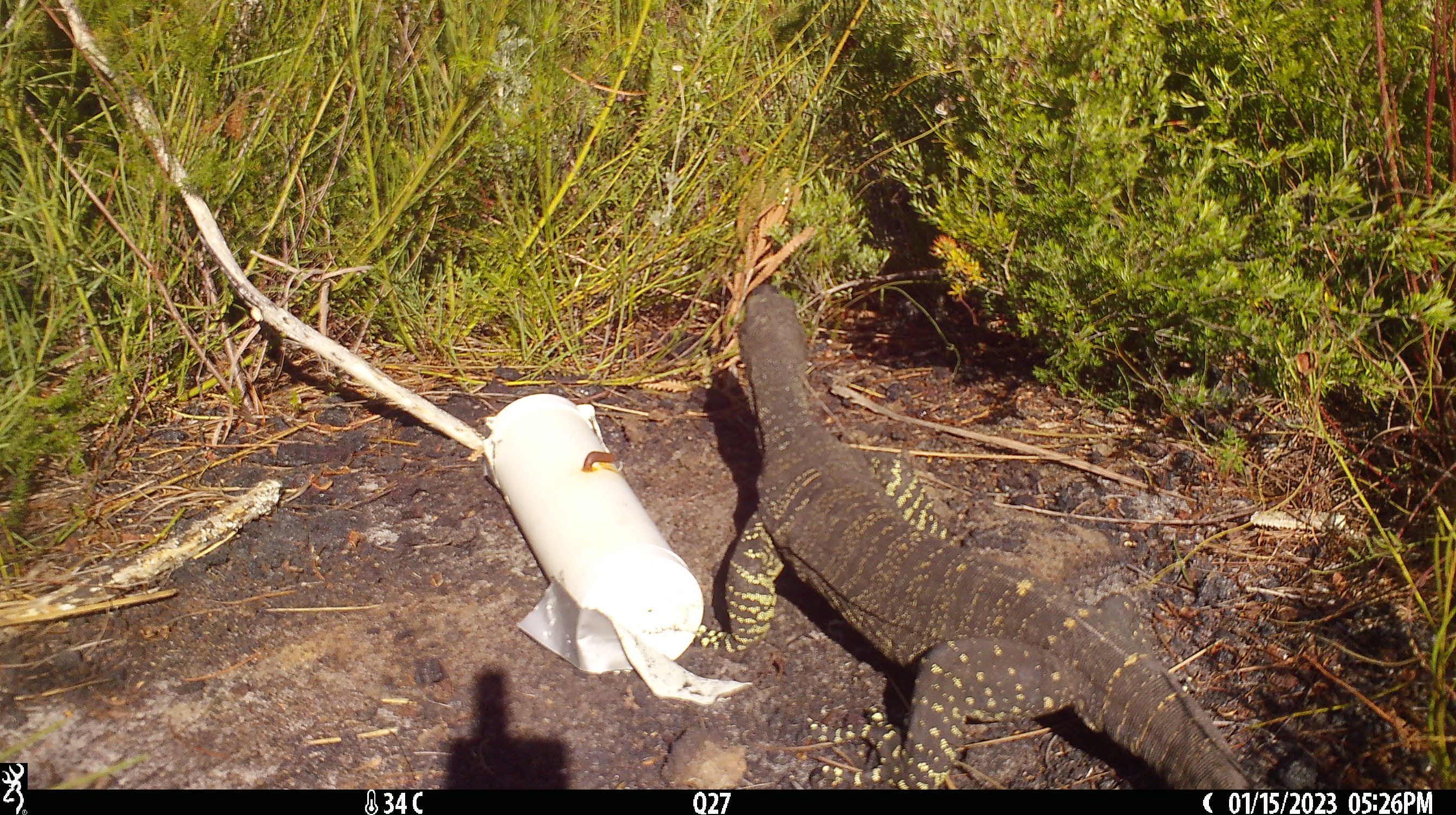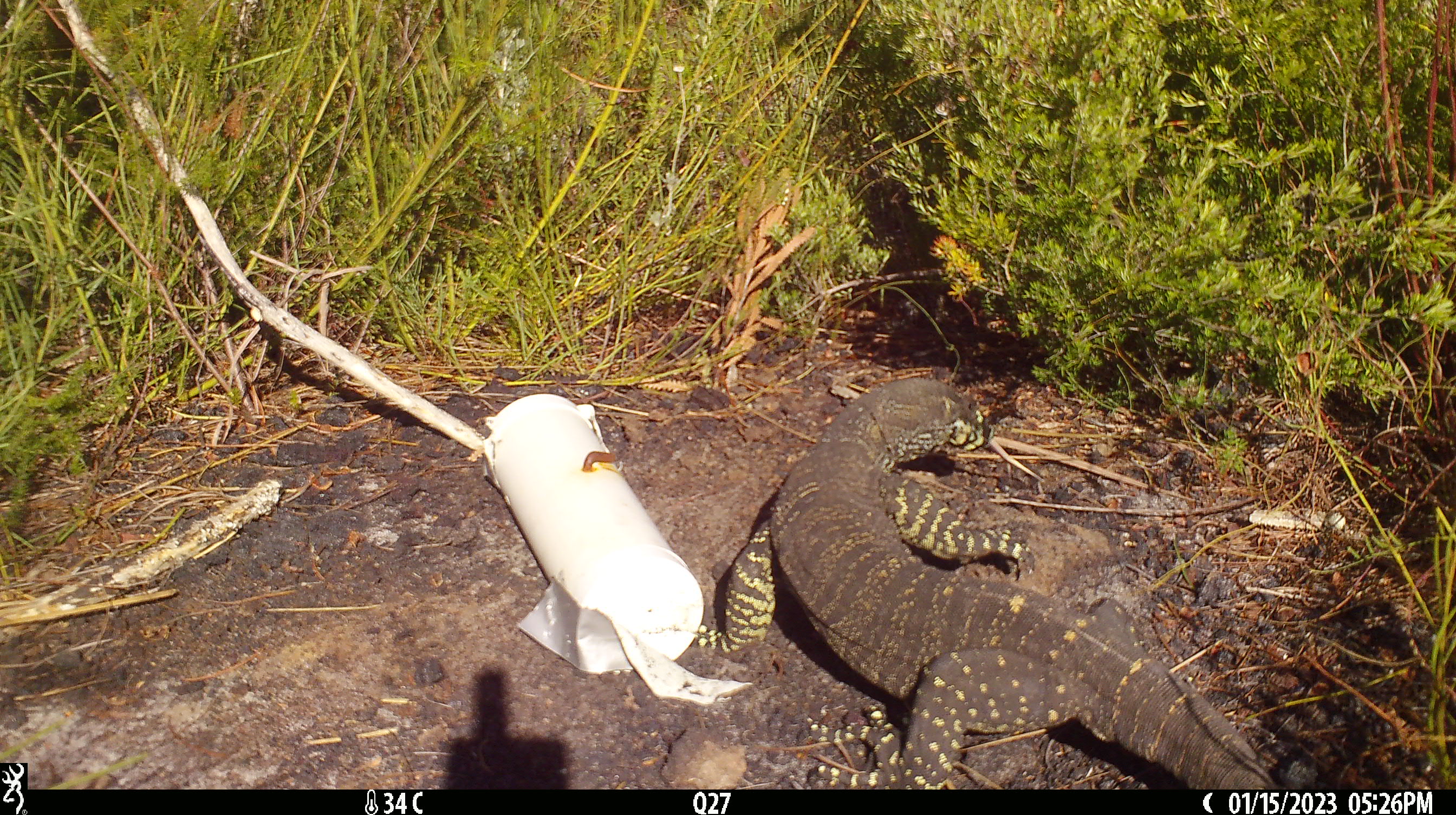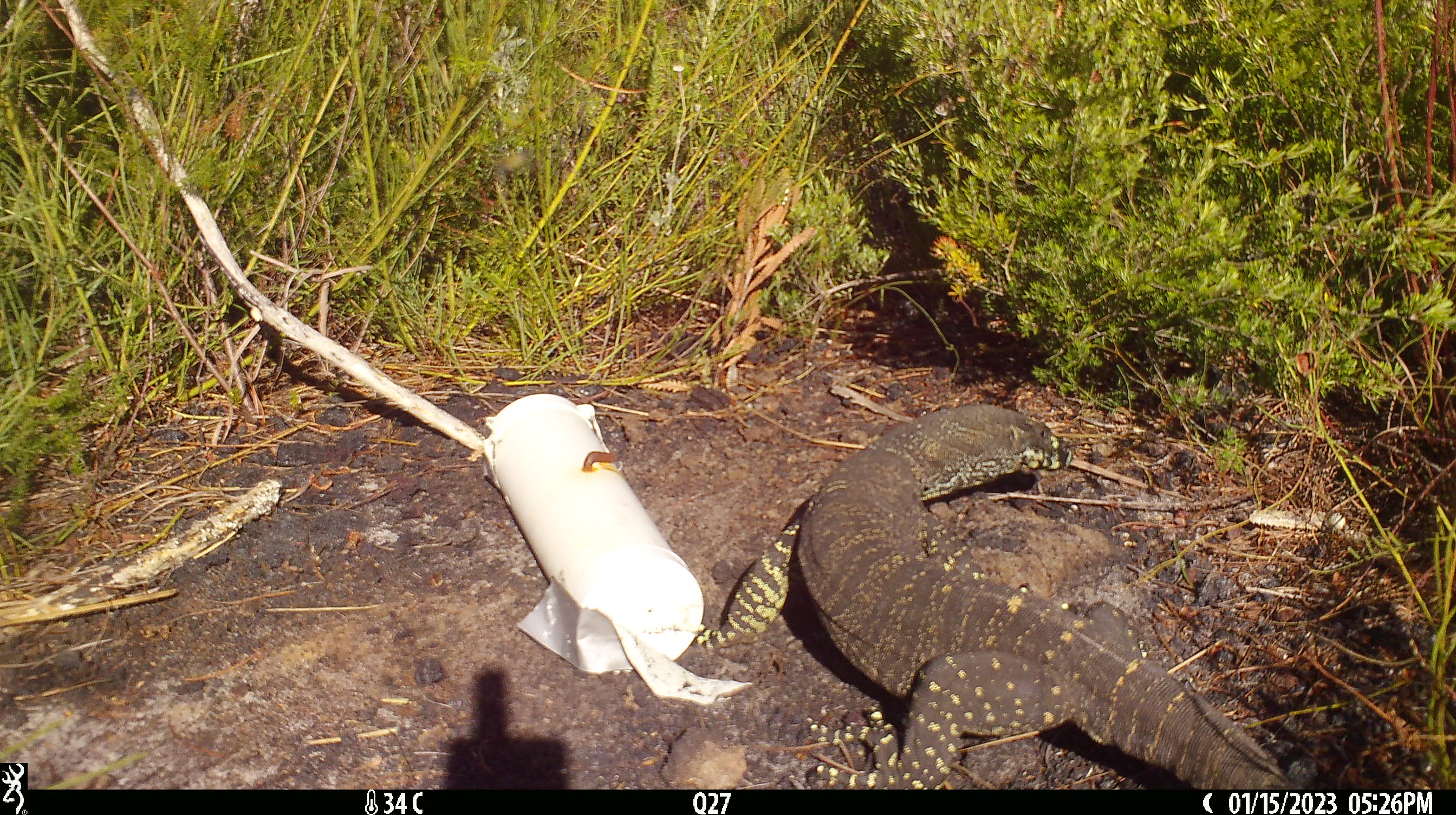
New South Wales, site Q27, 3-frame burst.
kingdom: Animalia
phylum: Chordata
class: Reptilia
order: Squamata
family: Varanidae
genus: Varanus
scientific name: Varanus varius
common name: lace monitor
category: goanna